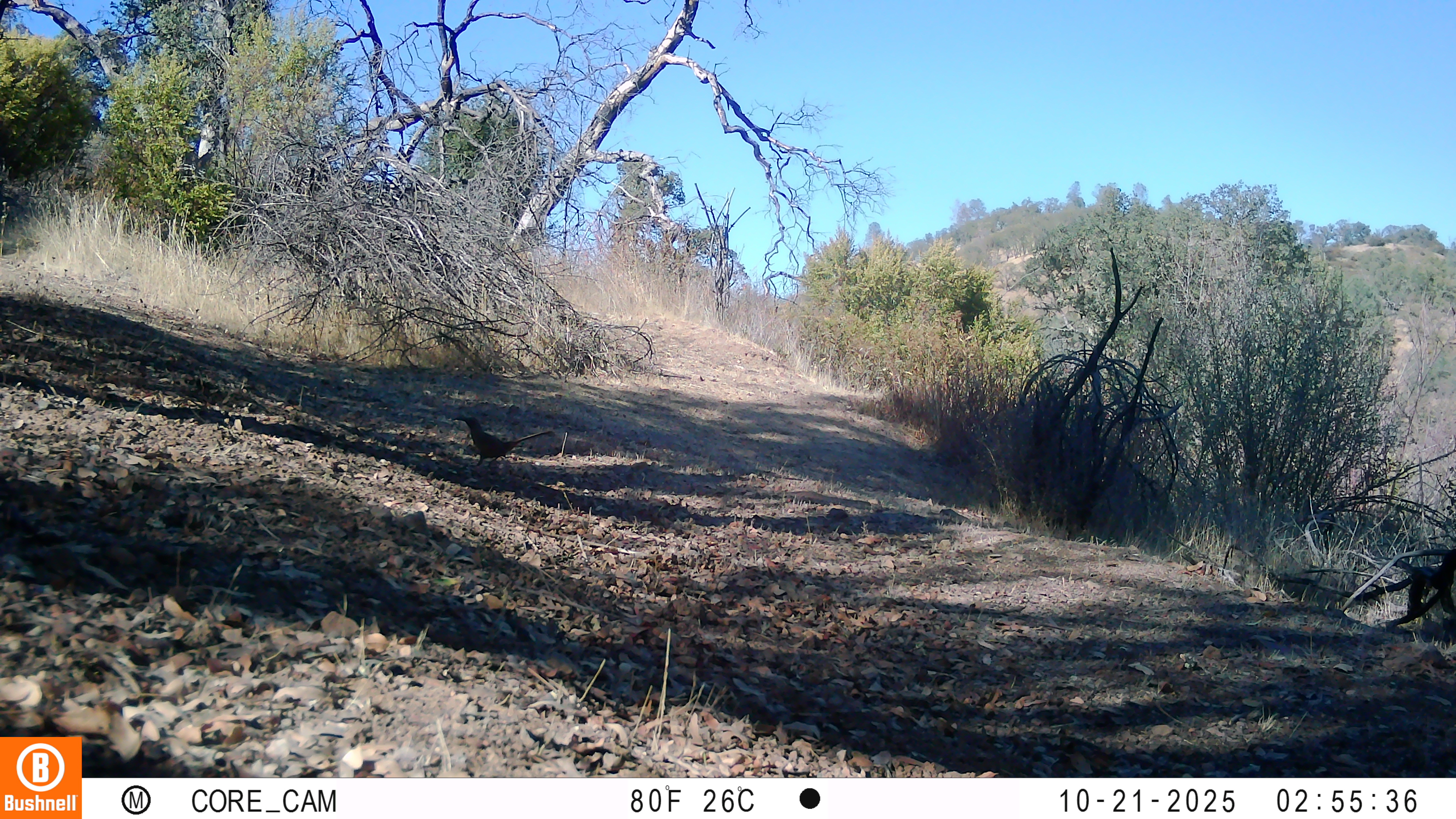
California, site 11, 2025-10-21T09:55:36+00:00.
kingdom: Animalia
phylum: Chordata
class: Aves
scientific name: Aves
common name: bird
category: unknown bird